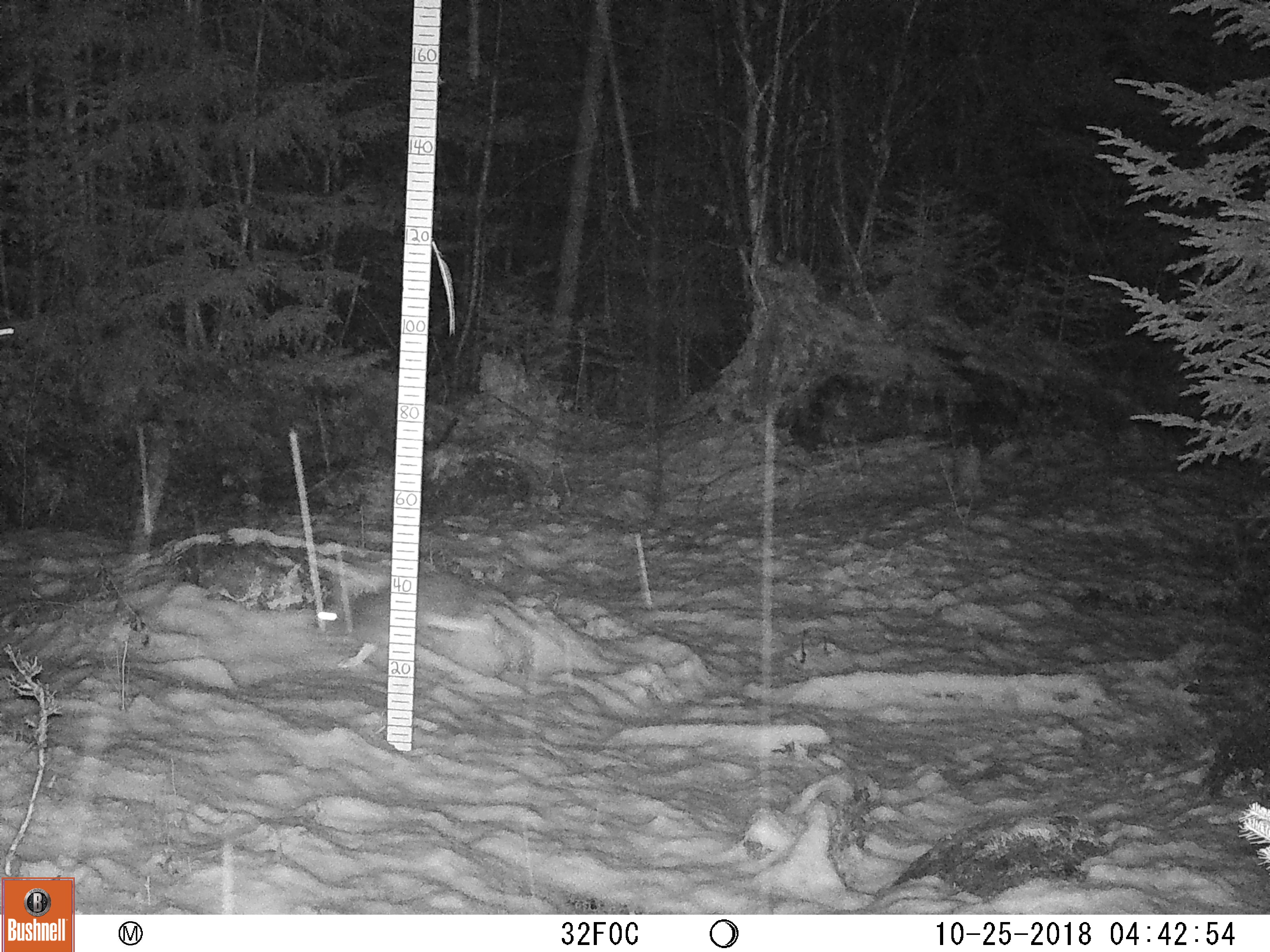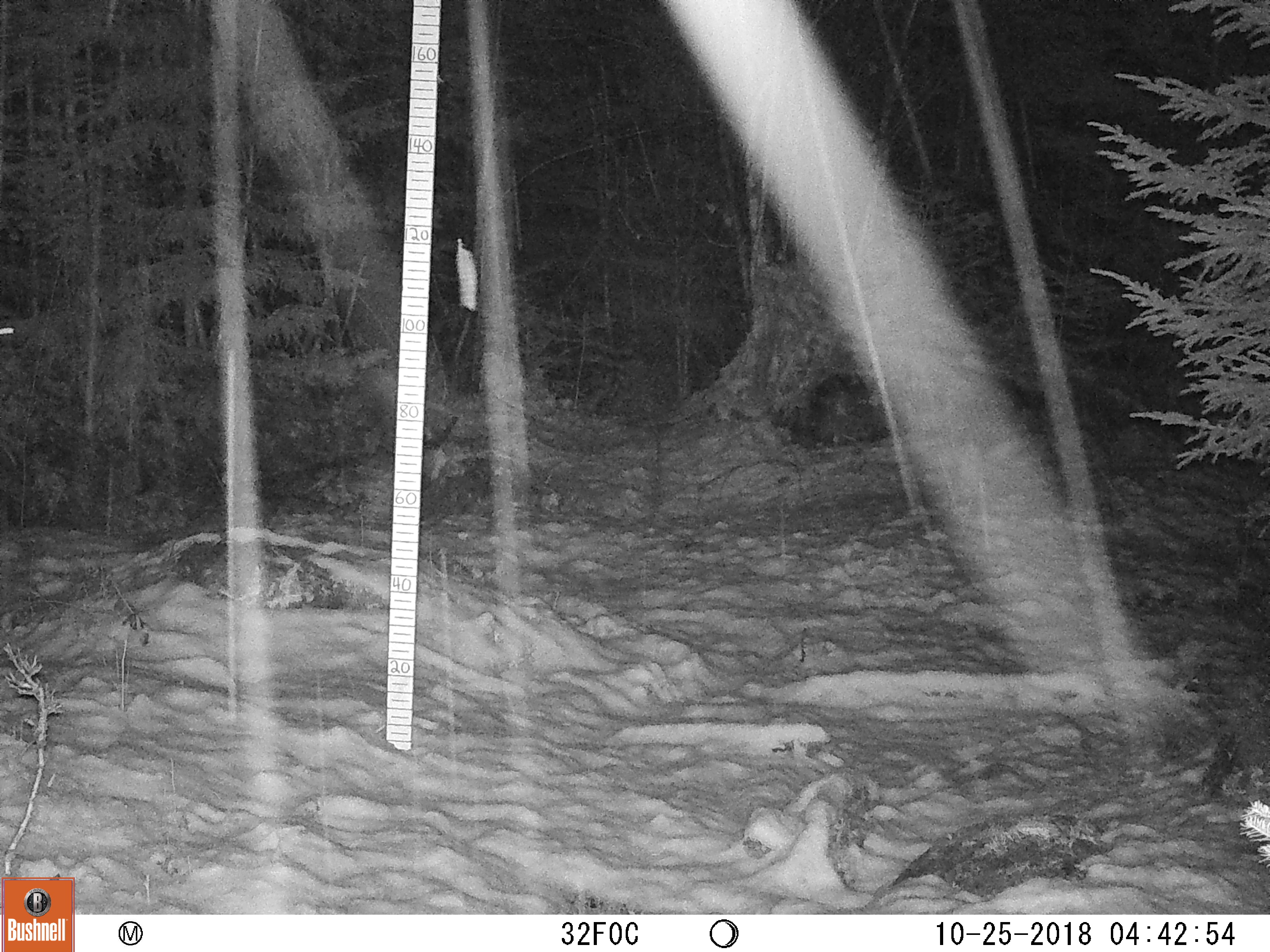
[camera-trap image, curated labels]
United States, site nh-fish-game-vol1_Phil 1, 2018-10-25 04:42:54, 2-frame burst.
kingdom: Animalia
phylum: Chordata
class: Mammalia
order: Lagomorpha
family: Leporidae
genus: Lepus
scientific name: Lepus americanus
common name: snowshoe hare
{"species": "snowshoe hare (Lepus americanus)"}